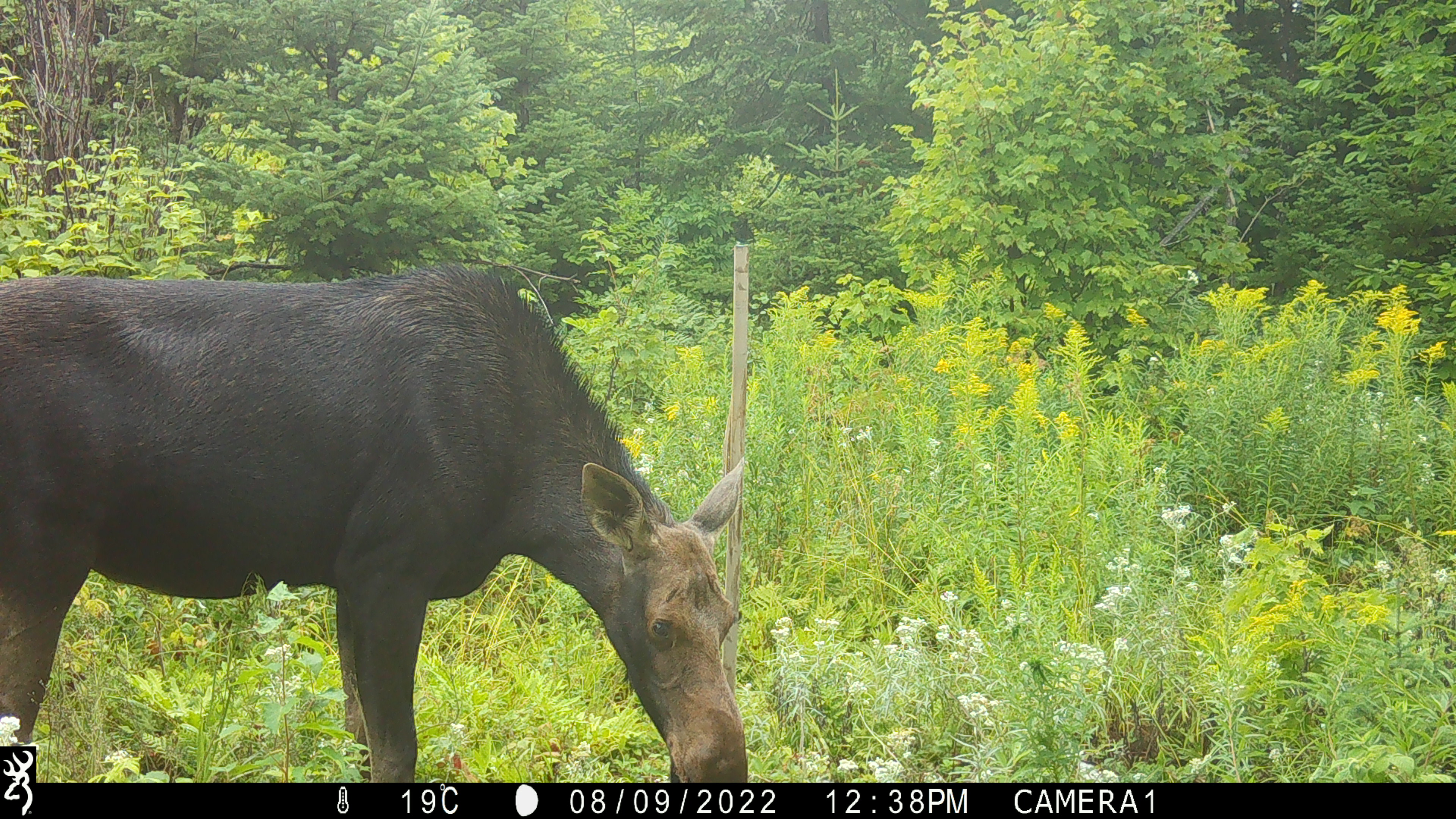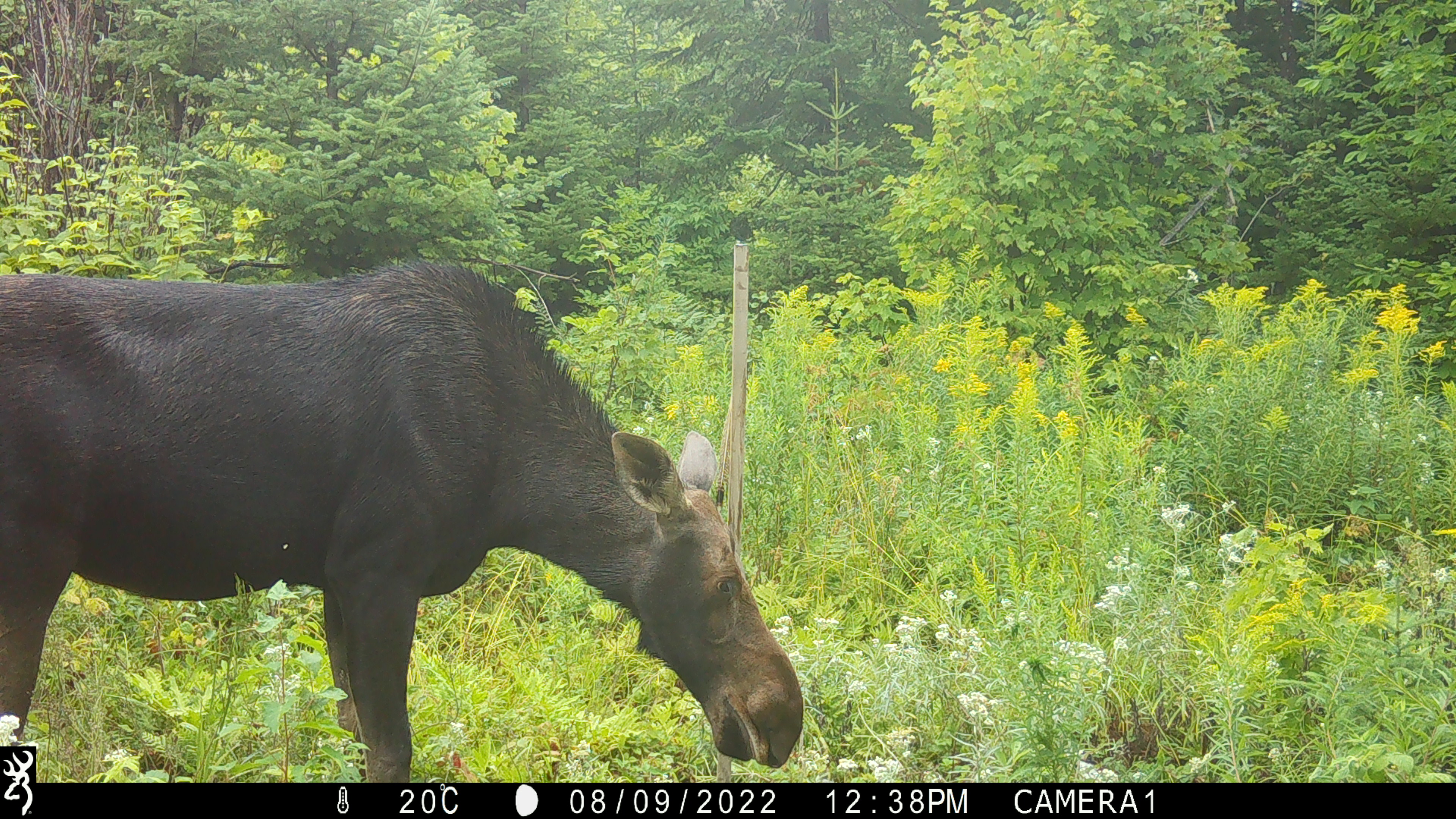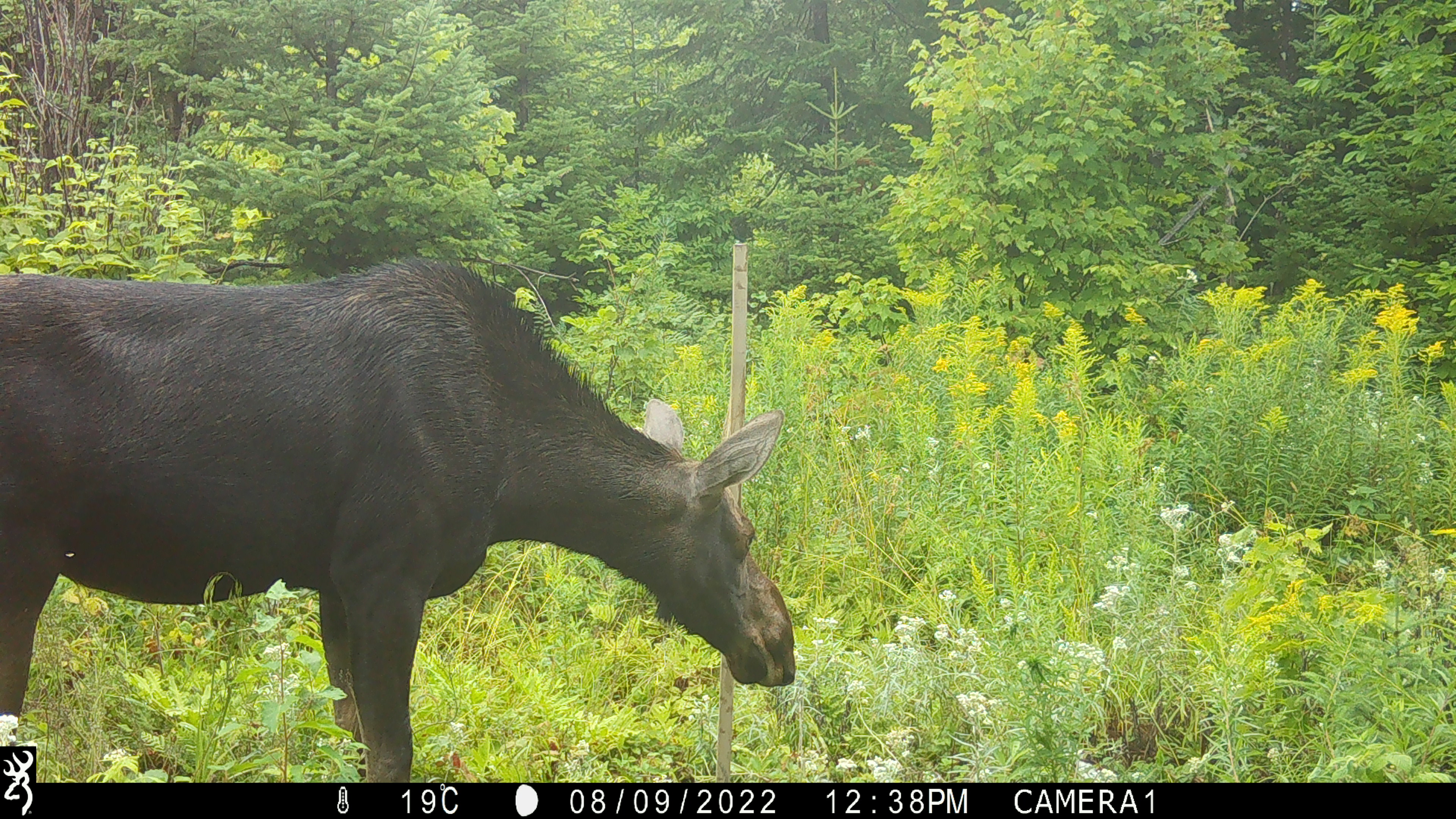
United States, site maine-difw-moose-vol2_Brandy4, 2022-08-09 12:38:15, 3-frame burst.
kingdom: Animalia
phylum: Chordata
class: Mammalia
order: Artiodactyla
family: Cervidae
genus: Alces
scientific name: Alces alces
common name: moose